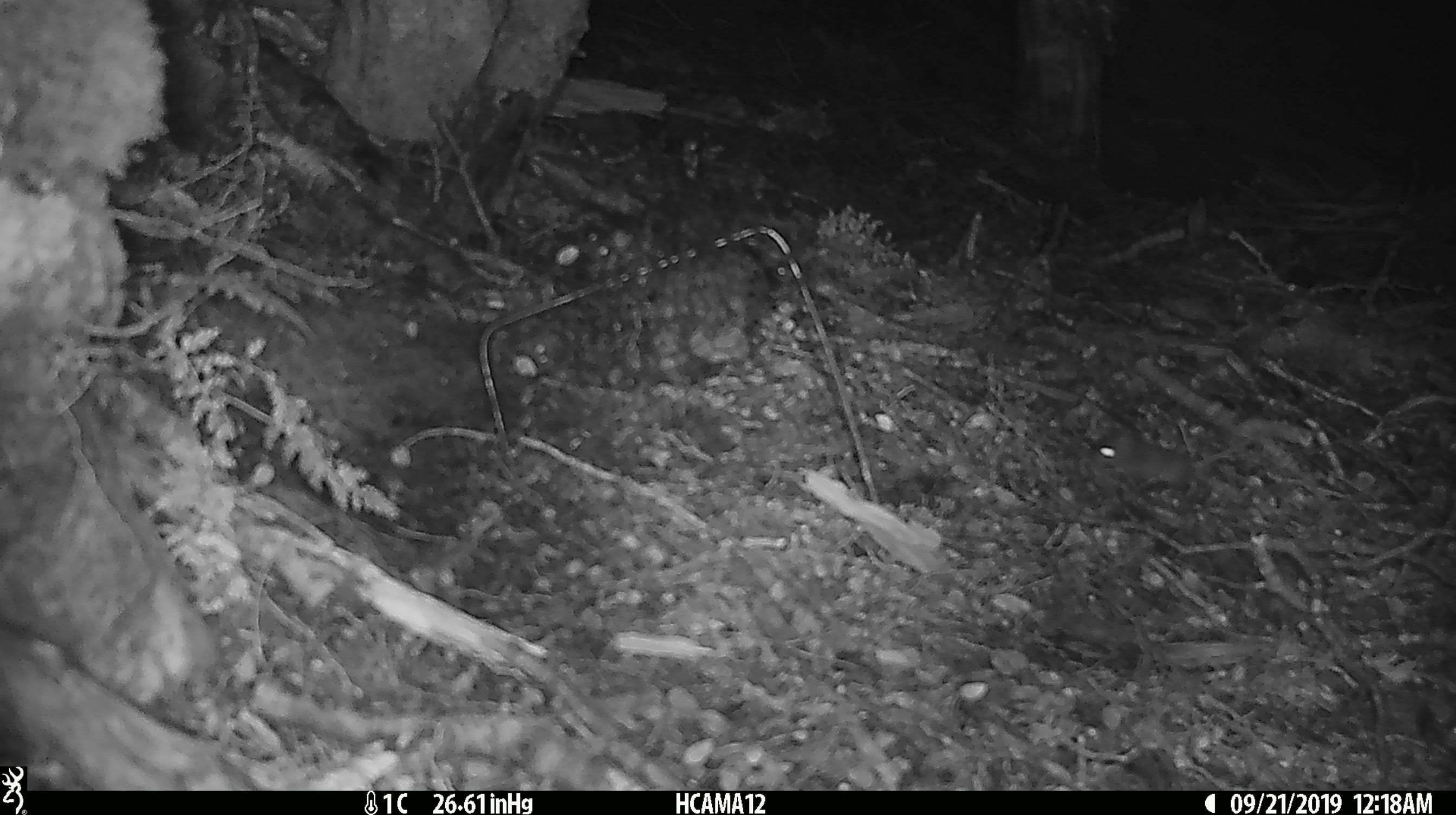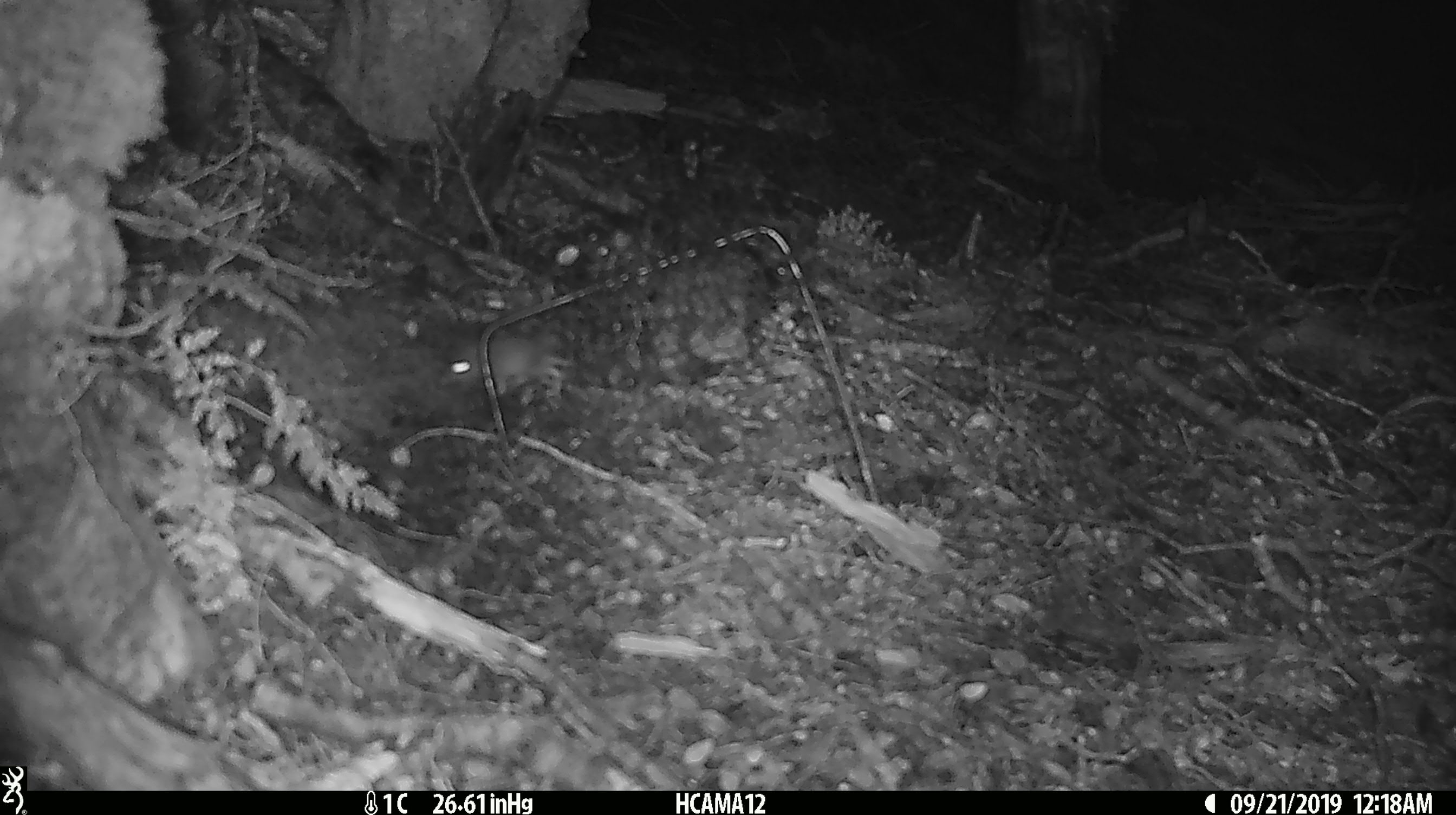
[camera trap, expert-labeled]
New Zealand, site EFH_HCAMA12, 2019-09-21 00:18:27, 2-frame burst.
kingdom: Animalia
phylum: Chordata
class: Mammalia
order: Rodentia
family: Muridae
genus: Mus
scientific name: Mus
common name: mouse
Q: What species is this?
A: Mouse (Mus).